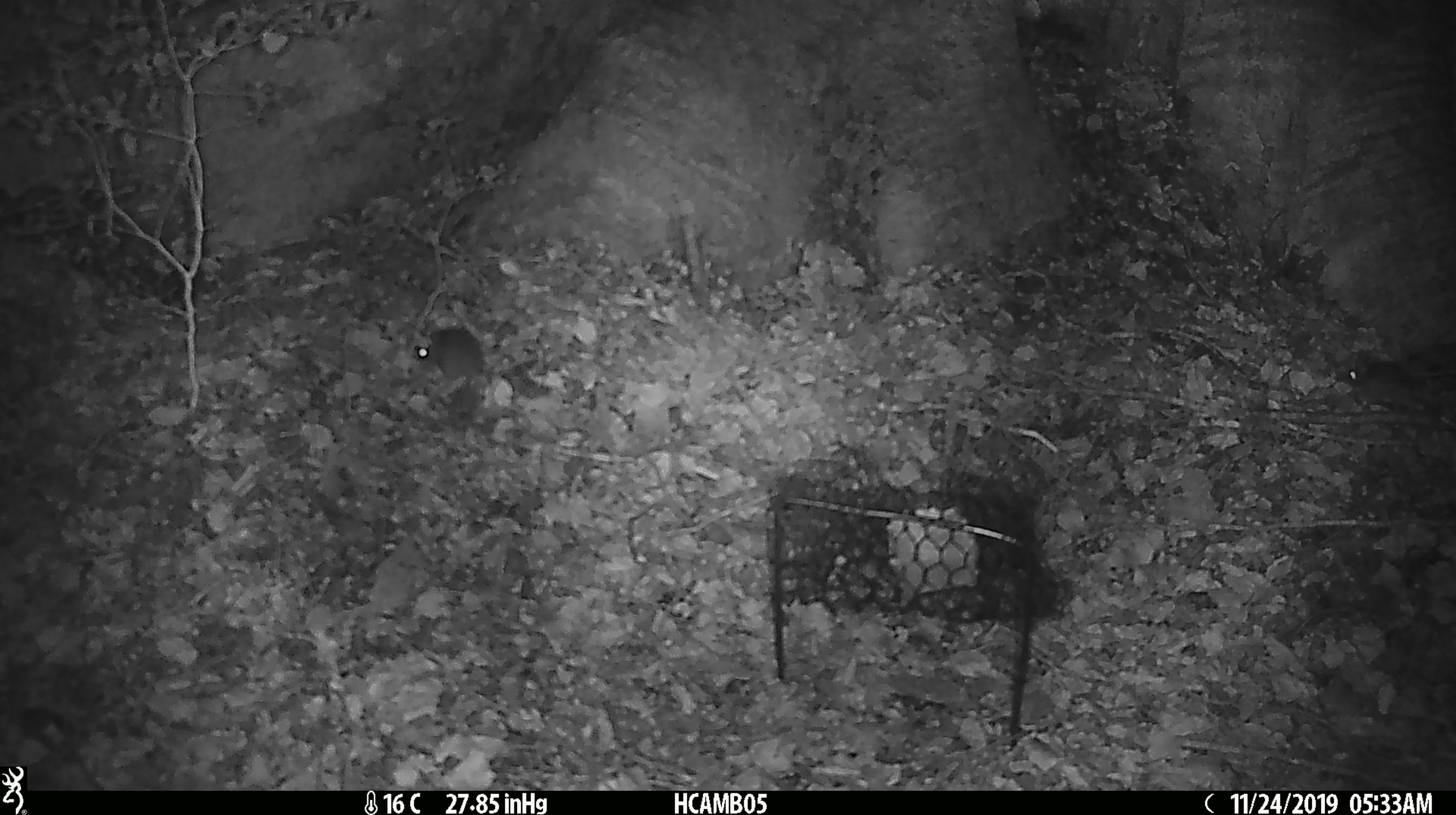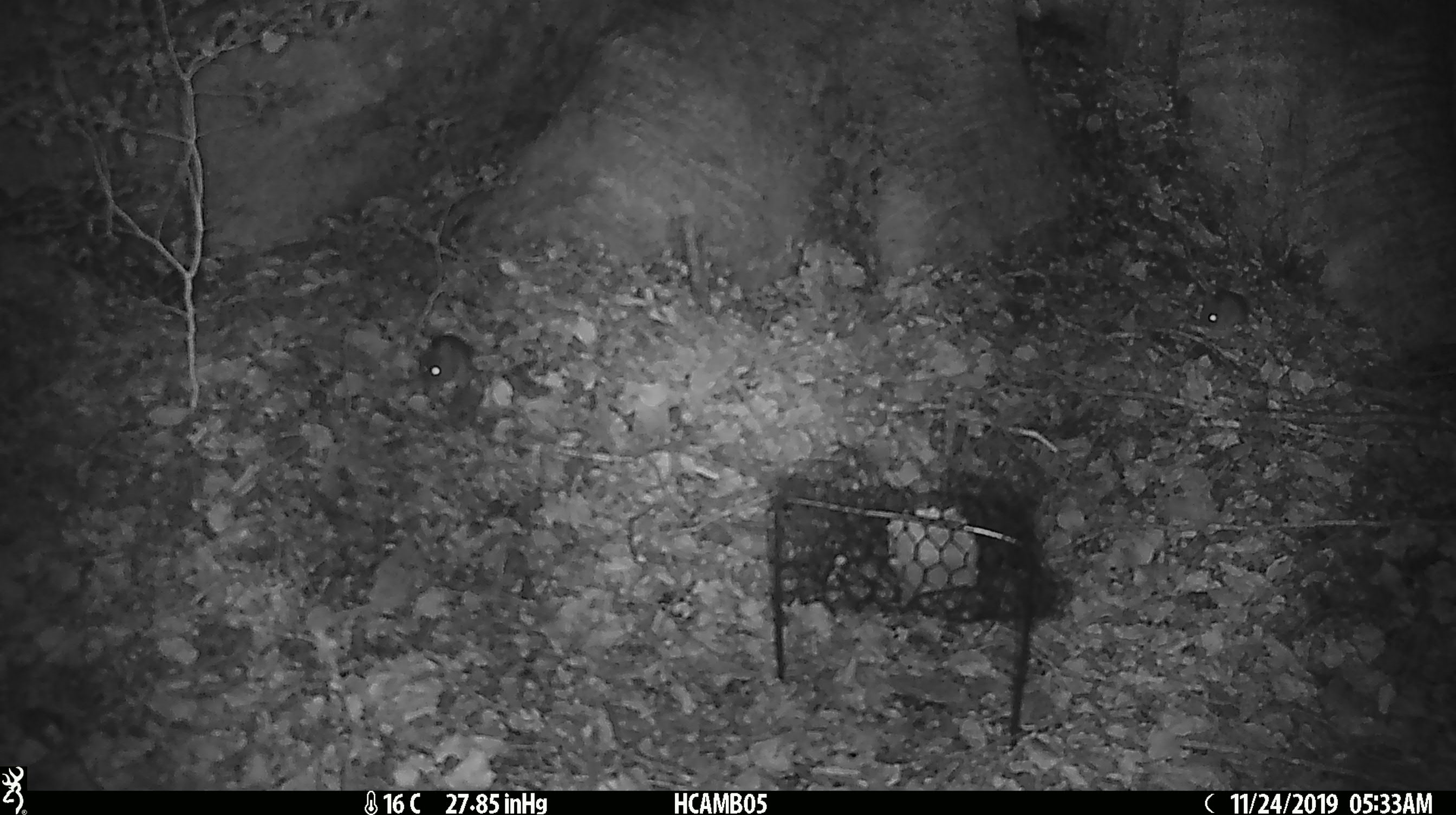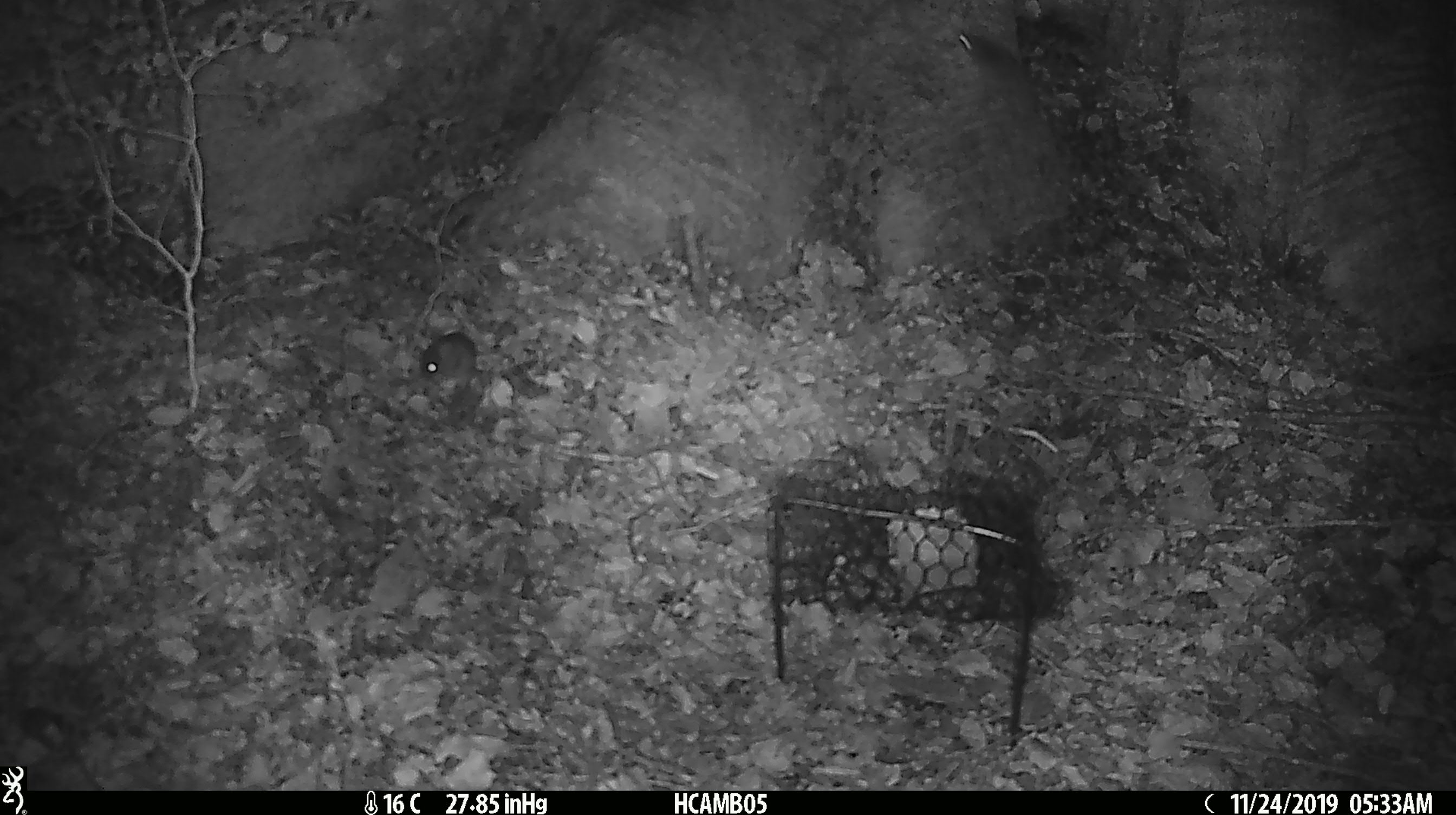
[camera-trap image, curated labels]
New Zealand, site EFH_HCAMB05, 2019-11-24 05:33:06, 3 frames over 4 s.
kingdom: Animalia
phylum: Chordata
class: Mammalia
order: Rodentia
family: Muridae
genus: Mus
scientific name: Mus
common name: mouse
Mouse (Mus).